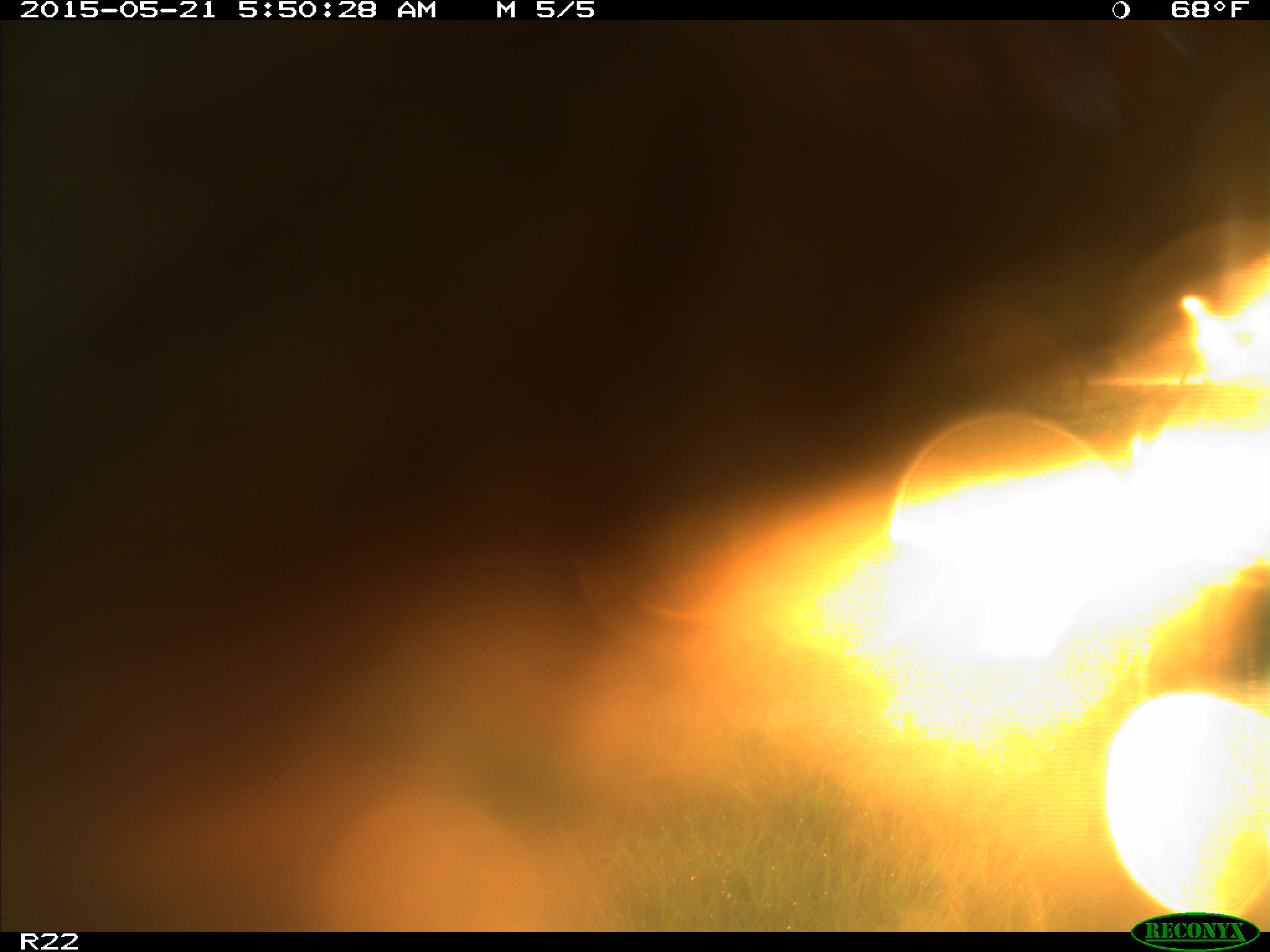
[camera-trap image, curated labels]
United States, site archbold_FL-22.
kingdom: Animalia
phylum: Chordata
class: Mammalia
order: Artiodactyla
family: Bovidae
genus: Bos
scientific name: Bos taurus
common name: domestic cow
Bos taurus (domestic cow).